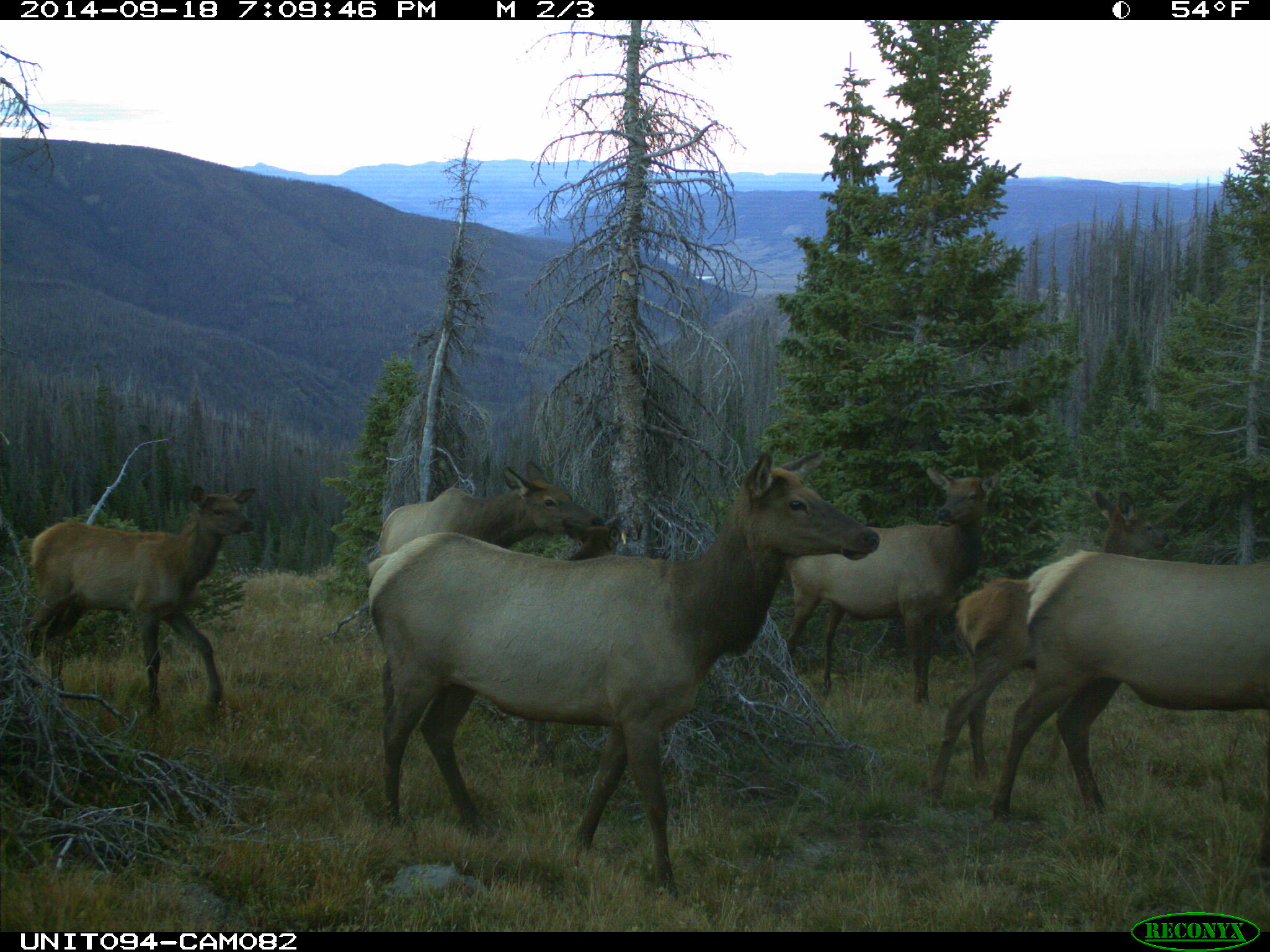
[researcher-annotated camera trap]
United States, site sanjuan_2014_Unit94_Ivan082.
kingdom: Animalia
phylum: Chordata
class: Mammalia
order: Artiodactyla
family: Cervidae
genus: Cervus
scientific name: Cervus elaphus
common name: red deer